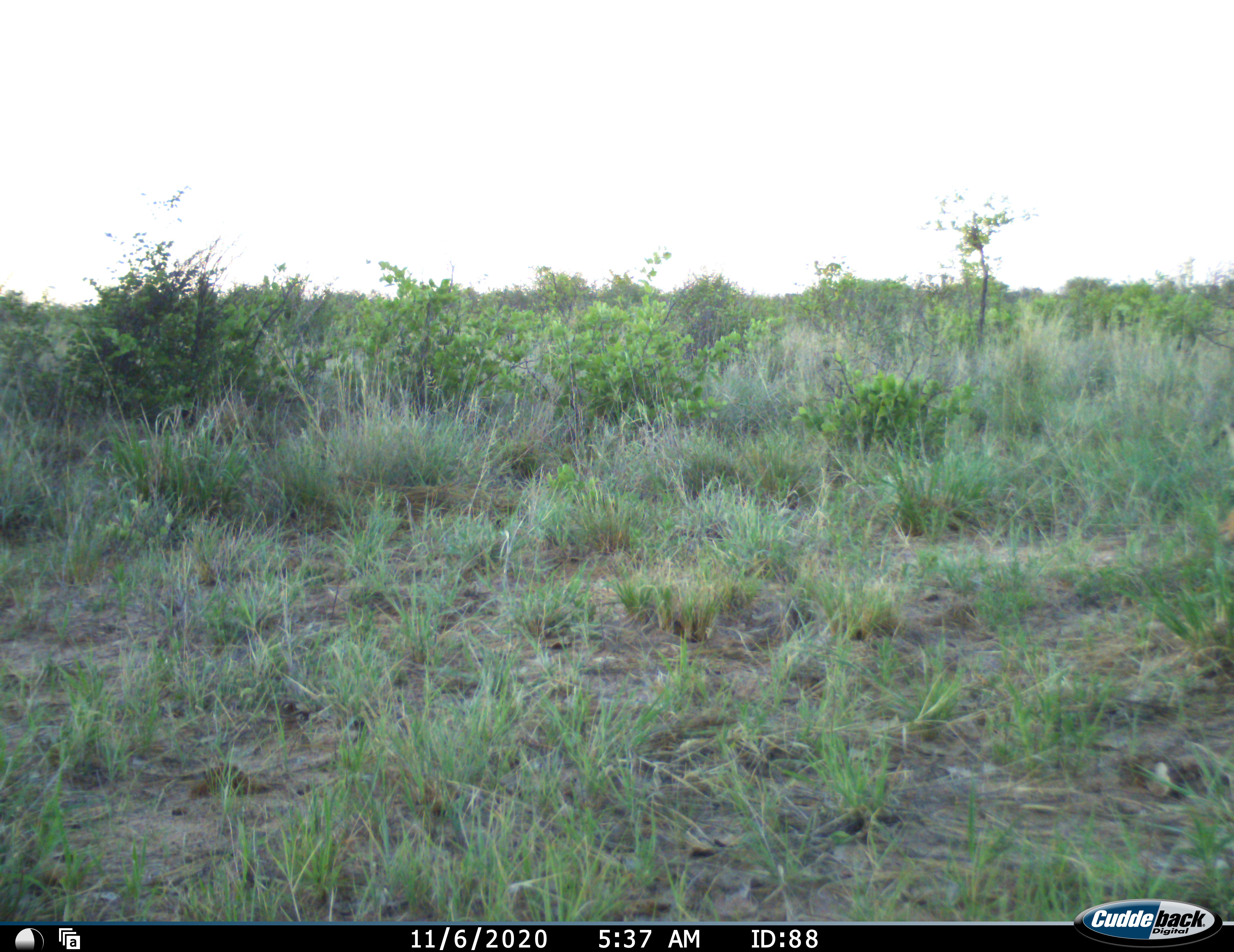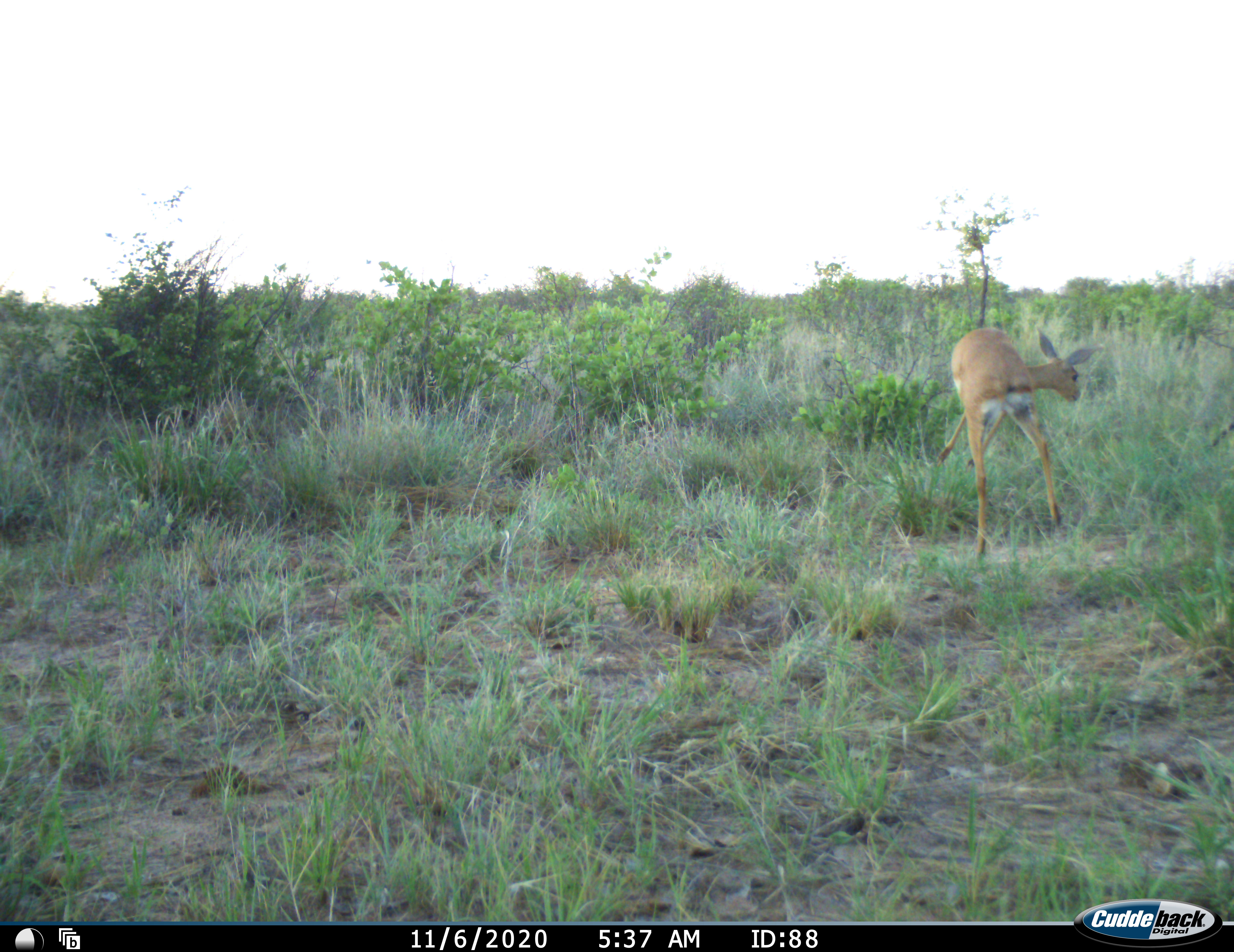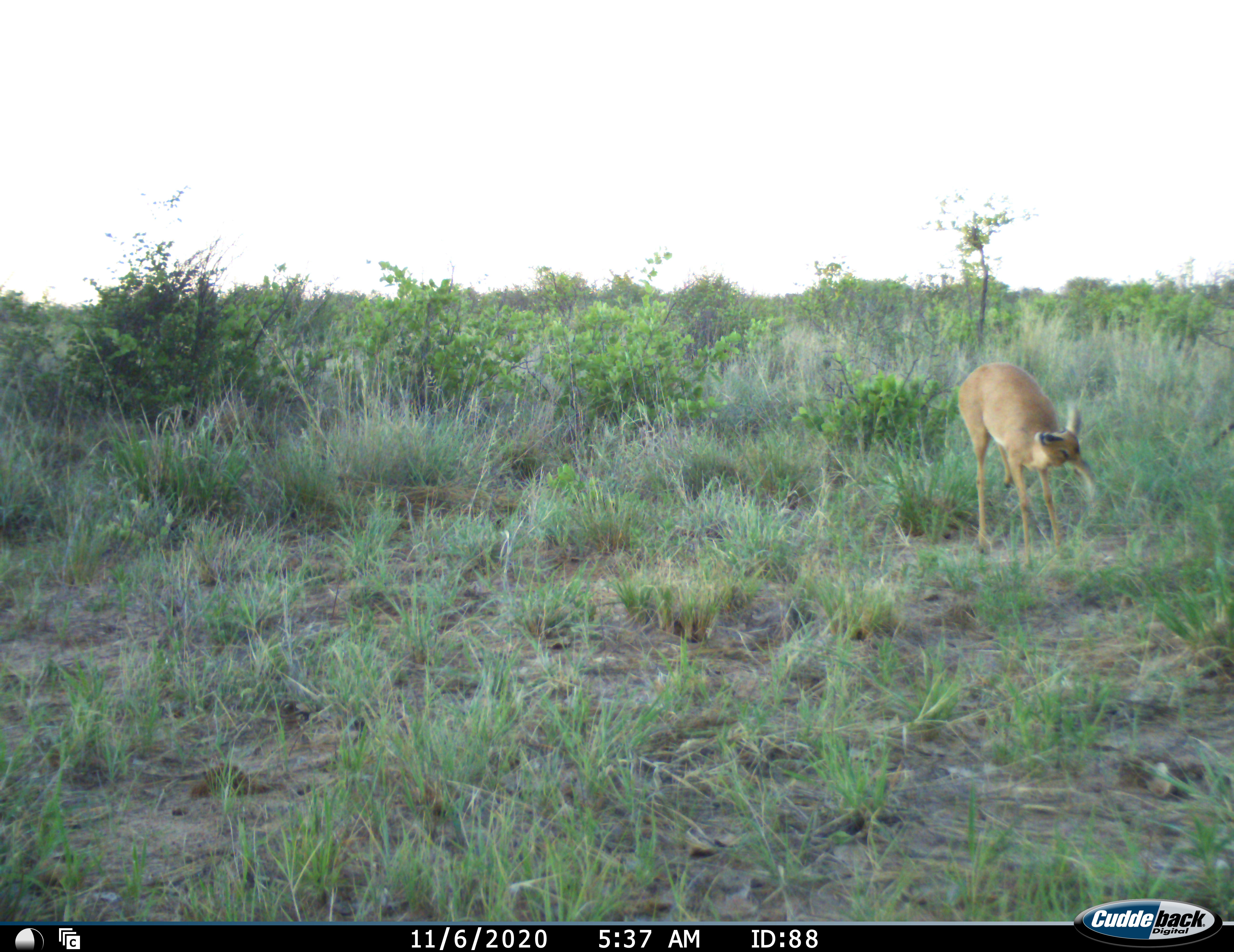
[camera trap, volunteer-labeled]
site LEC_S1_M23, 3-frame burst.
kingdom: Animalia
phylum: Chordata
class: Mammalia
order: Artiodactyla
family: Bovidae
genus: Raphicerus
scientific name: Raphicerus campestris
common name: steenbok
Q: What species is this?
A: Steenbok (Raphicerus campestris).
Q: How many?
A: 1.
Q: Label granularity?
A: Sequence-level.